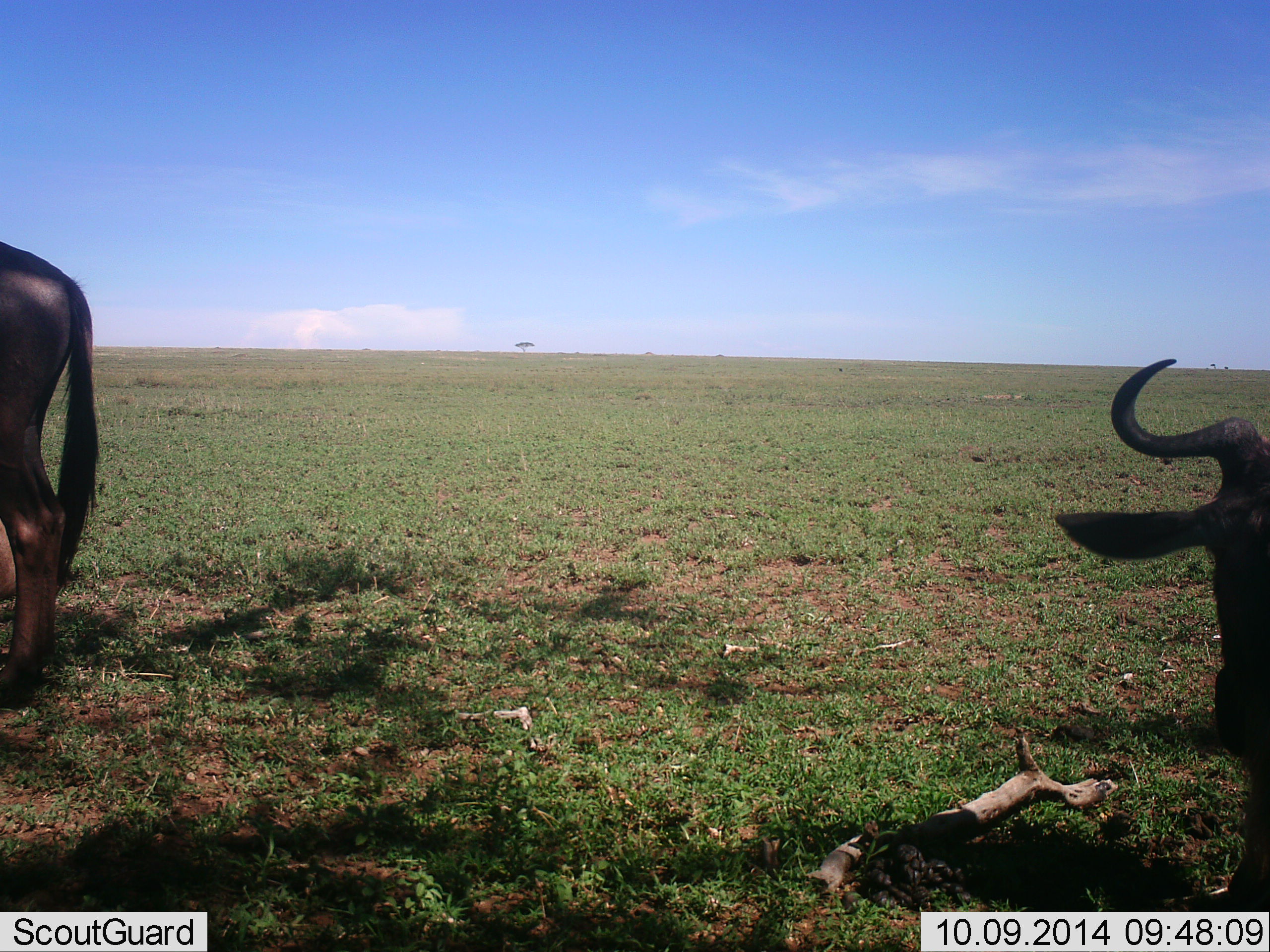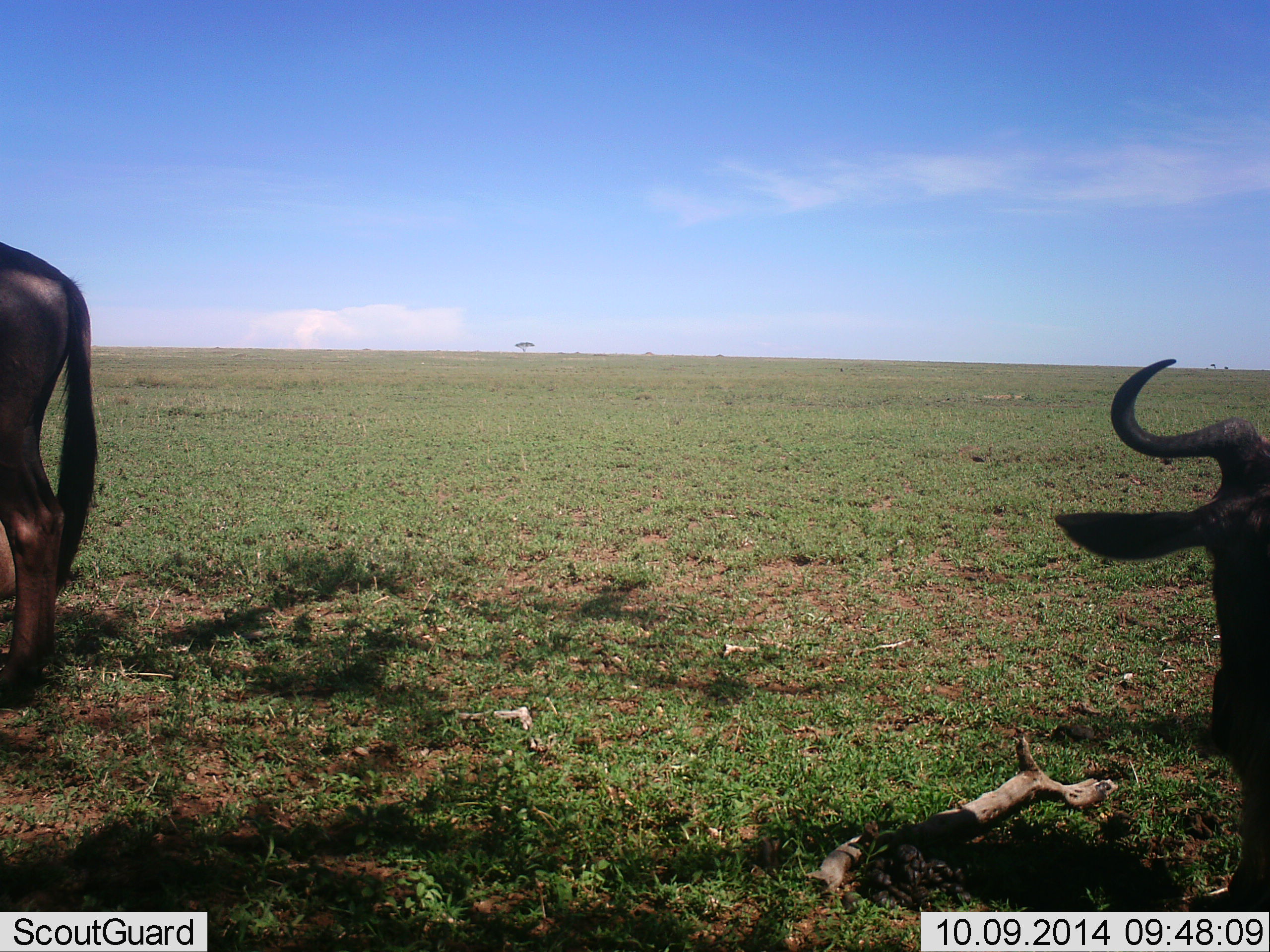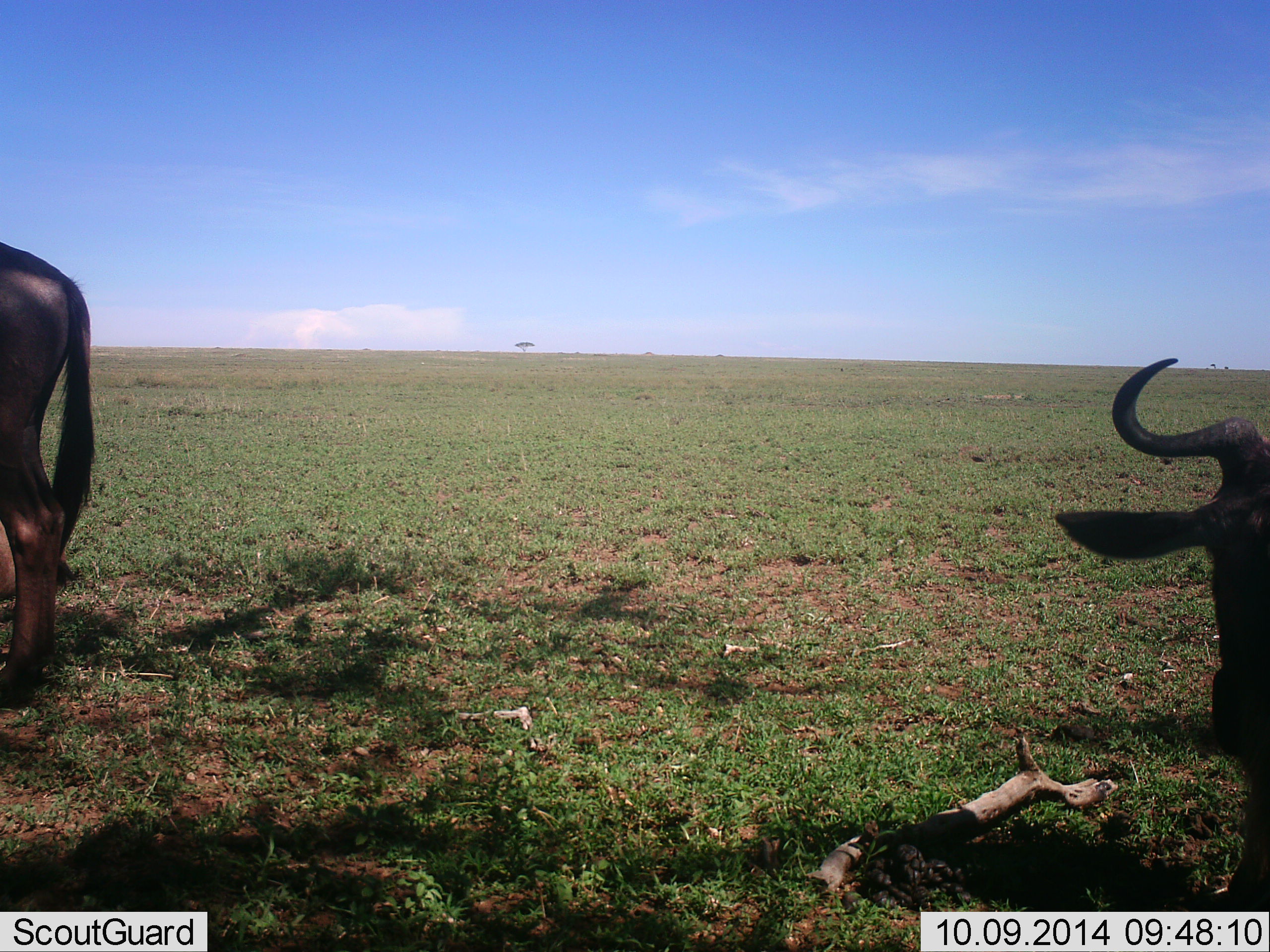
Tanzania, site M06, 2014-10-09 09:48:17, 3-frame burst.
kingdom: Animalia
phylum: Chordata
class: Mammalia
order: Artiodactyla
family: Bovidae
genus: Connochaetes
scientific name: Connochaetes taurinus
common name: blue wildebeest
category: wildebeest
Wildebeest (blue wildebeest) (Connochaetes taurinus), count 2. Behavior (volunteer vote fractions): standing 80%, resting 60%, moving 0%, interacting 0%. Young present (vote fraction): 0%. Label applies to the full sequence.